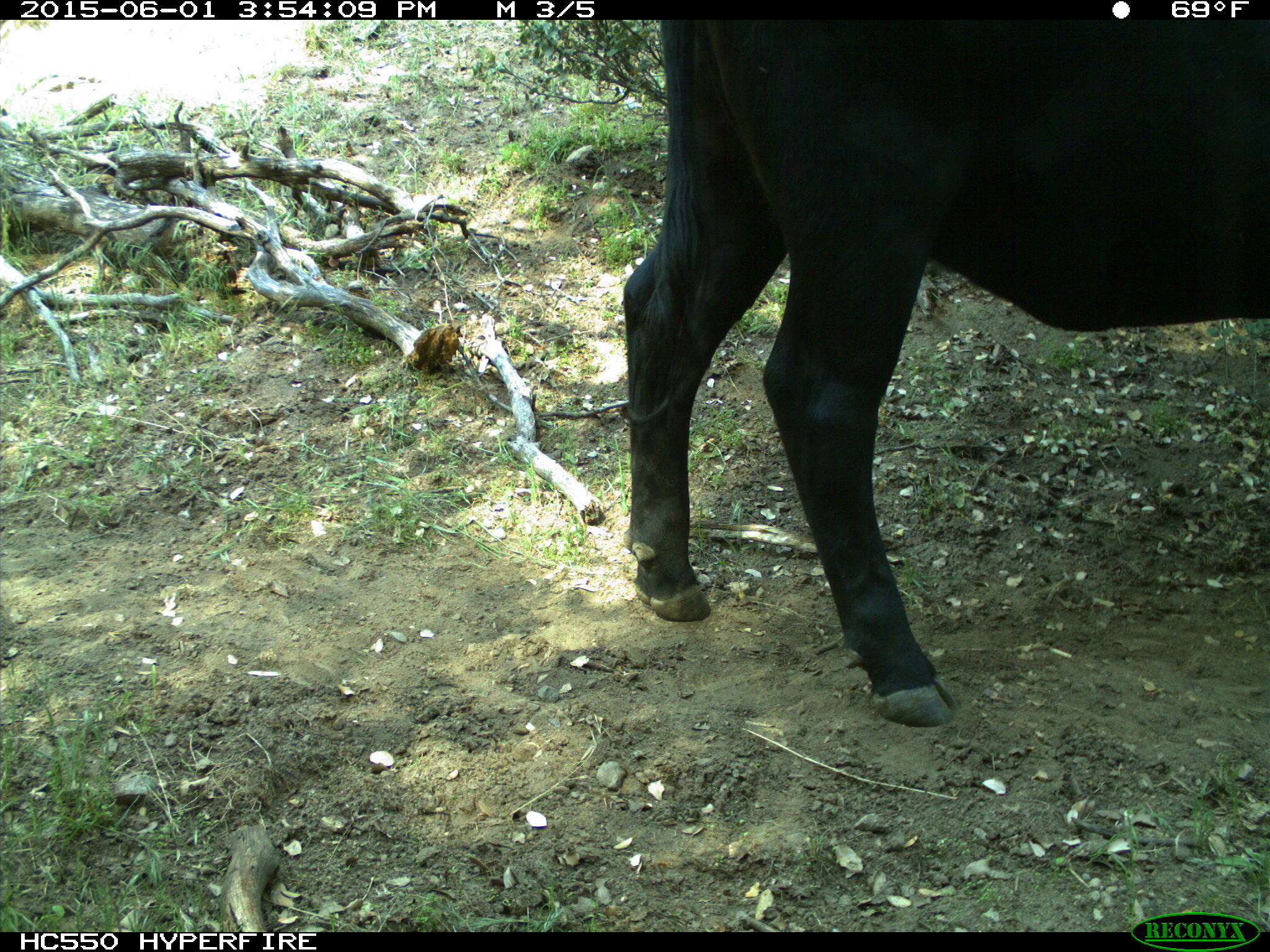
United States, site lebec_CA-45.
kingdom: Animalia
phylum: Chordata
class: Mammalia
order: Artiodactyla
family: Bovidae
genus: Bos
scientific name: Bos taurus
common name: domestic cow